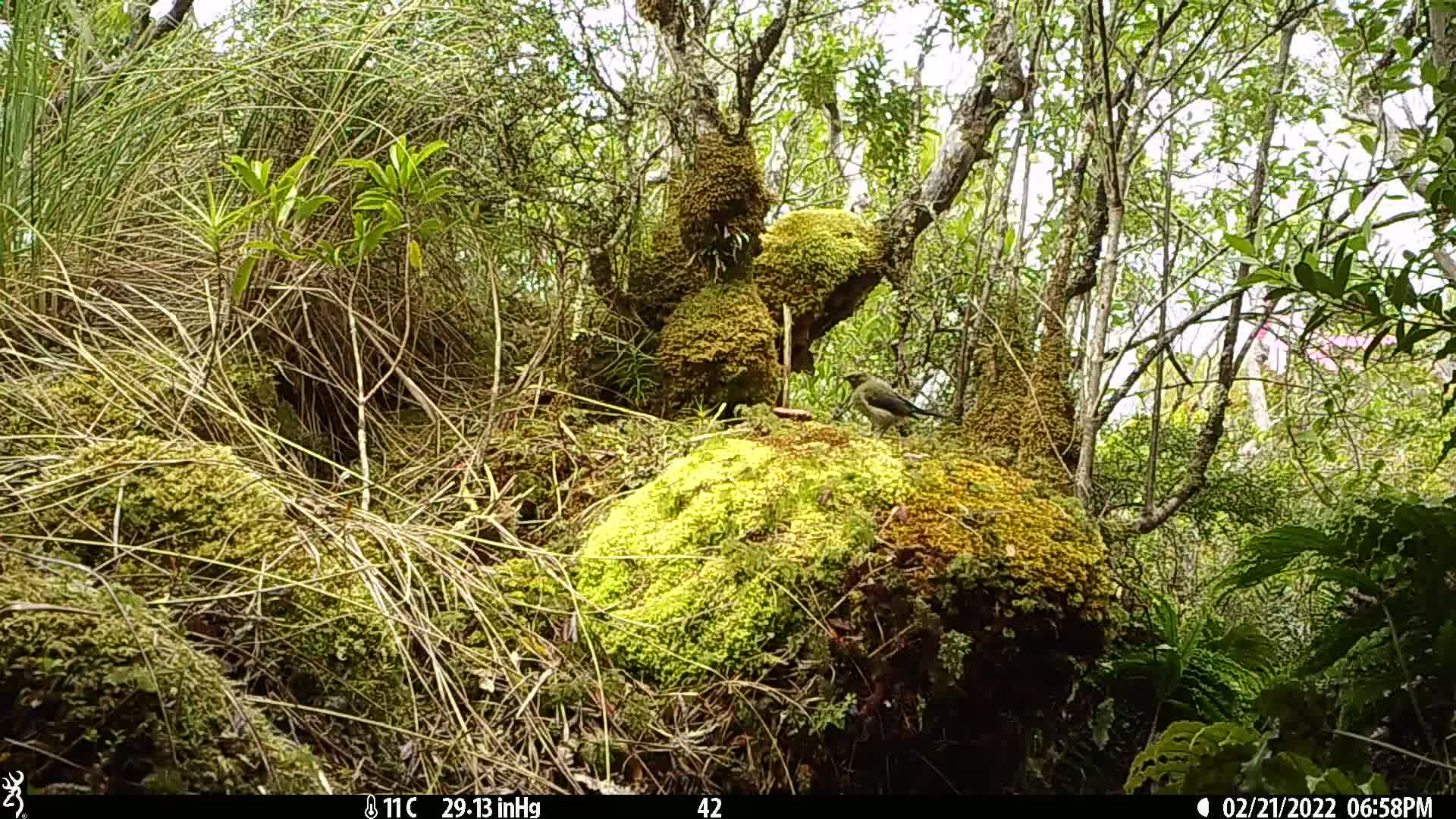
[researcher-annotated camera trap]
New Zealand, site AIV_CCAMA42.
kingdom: Animalia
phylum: Chordata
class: Aves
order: Passeriformes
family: Meliphagidae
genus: Anthornis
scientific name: Anthornis melanura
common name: new zealand bellbird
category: bellbird